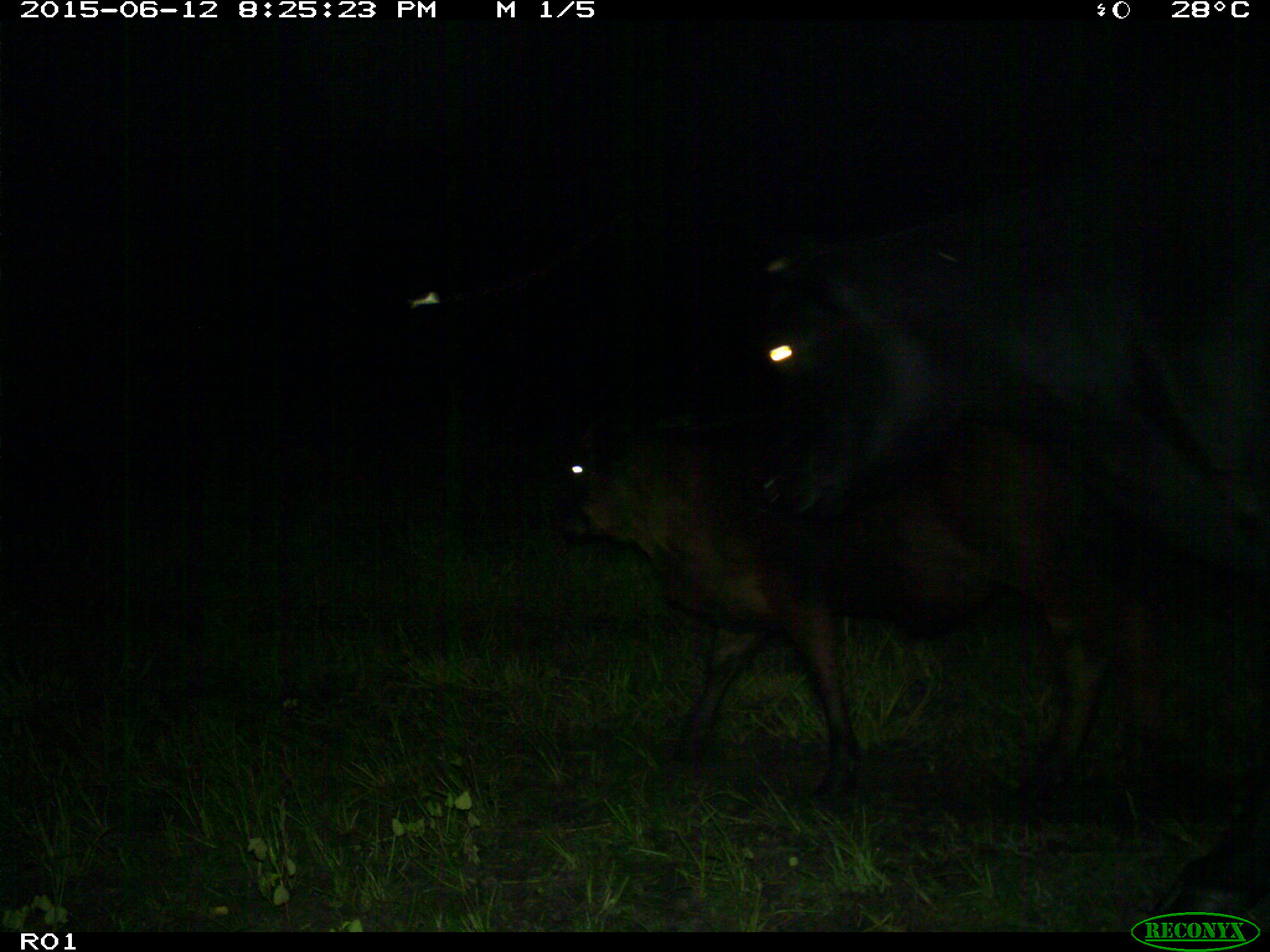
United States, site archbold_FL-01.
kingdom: Animalia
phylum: Chordata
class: Mammalia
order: Artiodactyla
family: Bovidae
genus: Bos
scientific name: Bos taurus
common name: domestic cow